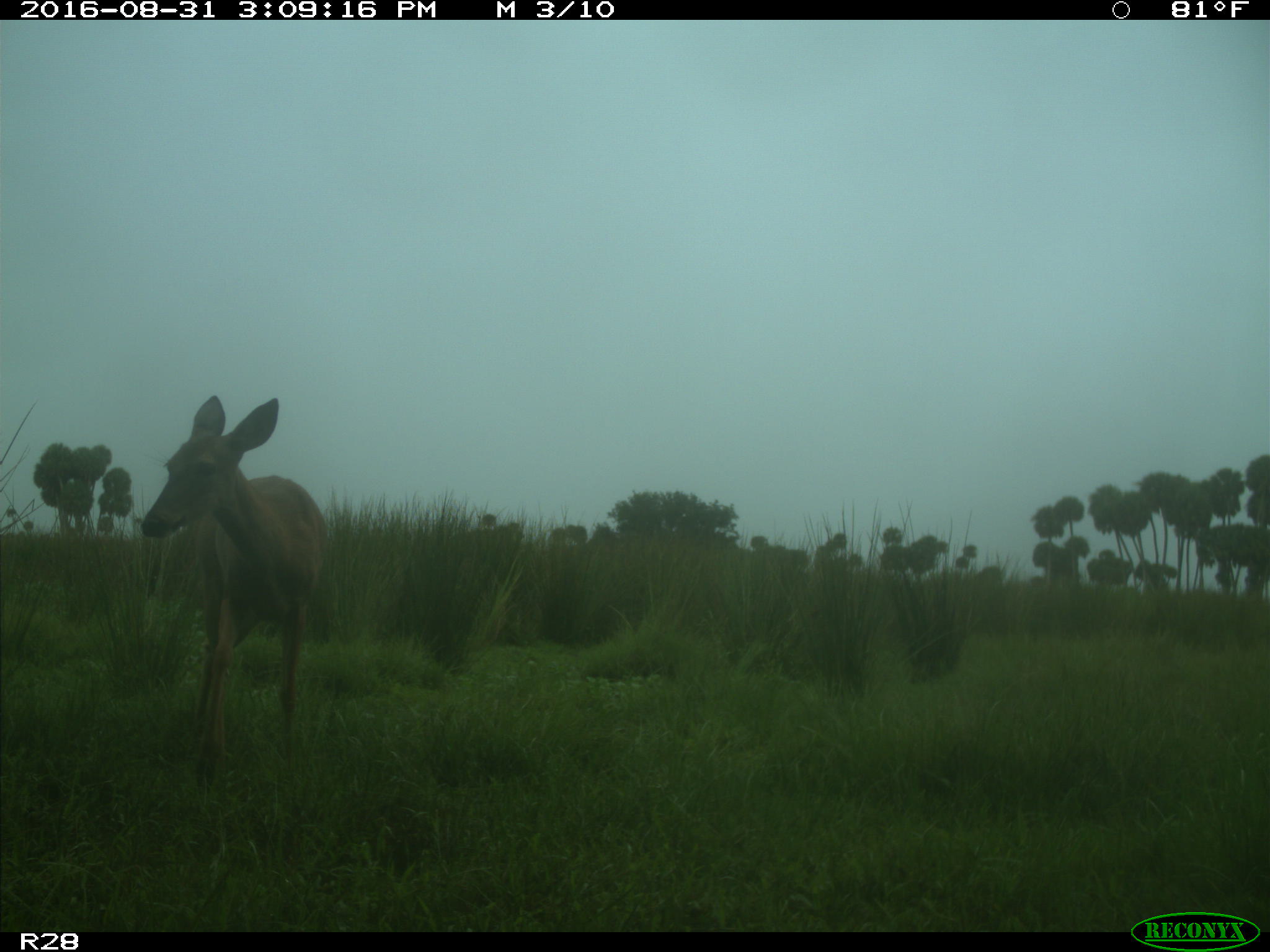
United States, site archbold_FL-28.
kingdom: Animalia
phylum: Chordata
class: Mammalia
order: Artiodactyla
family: Cervidae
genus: Odocoileus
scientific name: Odocoileus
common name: deer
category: unidentified deer